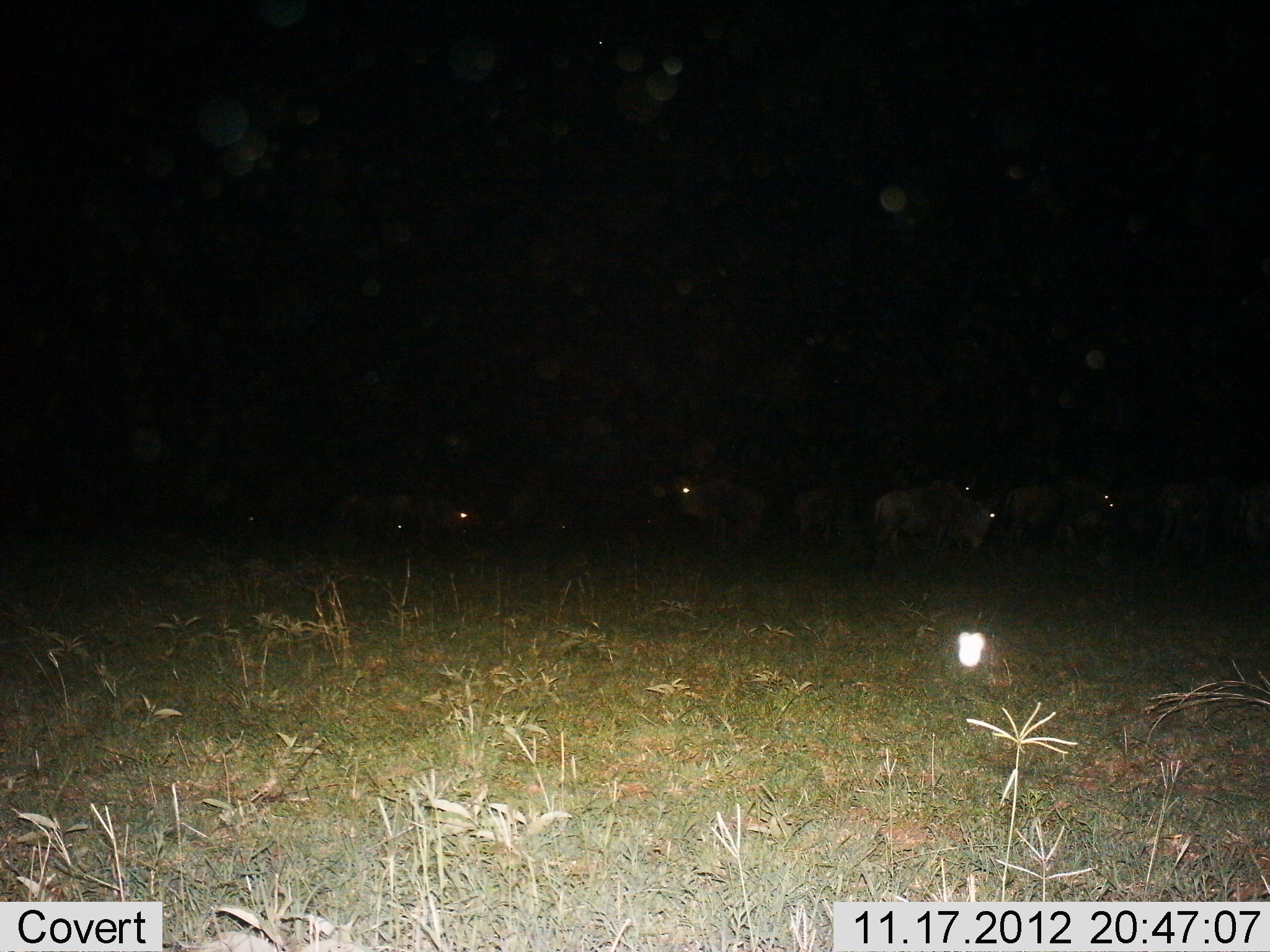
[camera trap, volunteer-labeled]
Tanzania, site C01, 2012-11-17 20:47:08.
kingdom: Animalia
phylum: Chordata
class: Mammalia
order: Artiodactyla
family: Bovidae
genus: Connochaetes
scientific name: Connochaetes taurinus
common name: blue wildebeest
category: wildebeest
Wildebeest (blue wildebeest) (Connochaetes taurinus), count 11-50. Behavior (volunteer vote fractions): standing 80%, resting 10%, moving 30%, interacting 0%. Young present (vote fraction): 0%. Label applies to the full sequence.